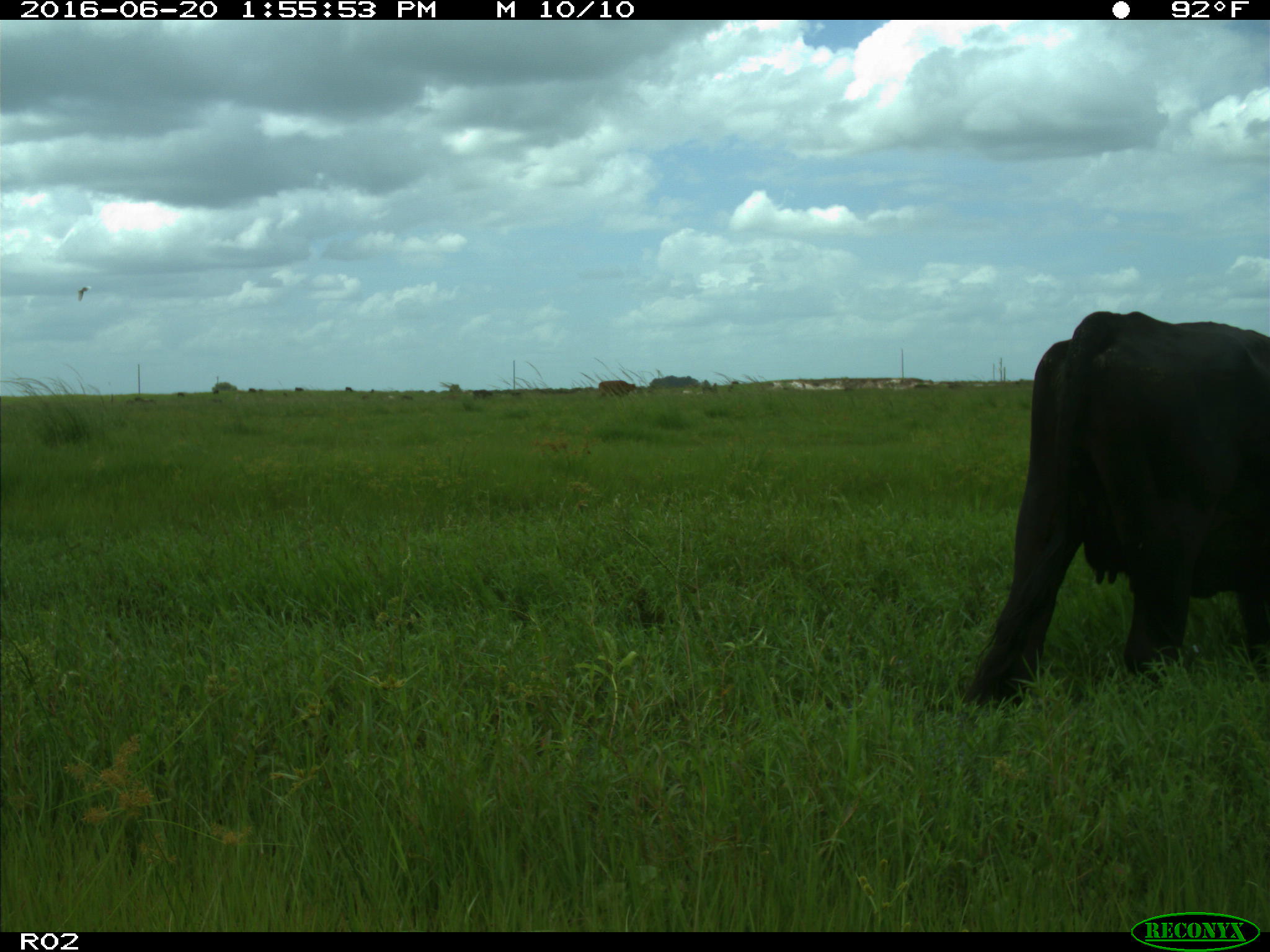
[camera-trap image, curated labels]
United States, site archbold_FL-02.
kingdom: Animalia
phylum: Chordata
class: Mammalia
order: Artiodactyla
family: Bovidae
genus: Bos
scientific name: Bos taurus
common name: domestic cow